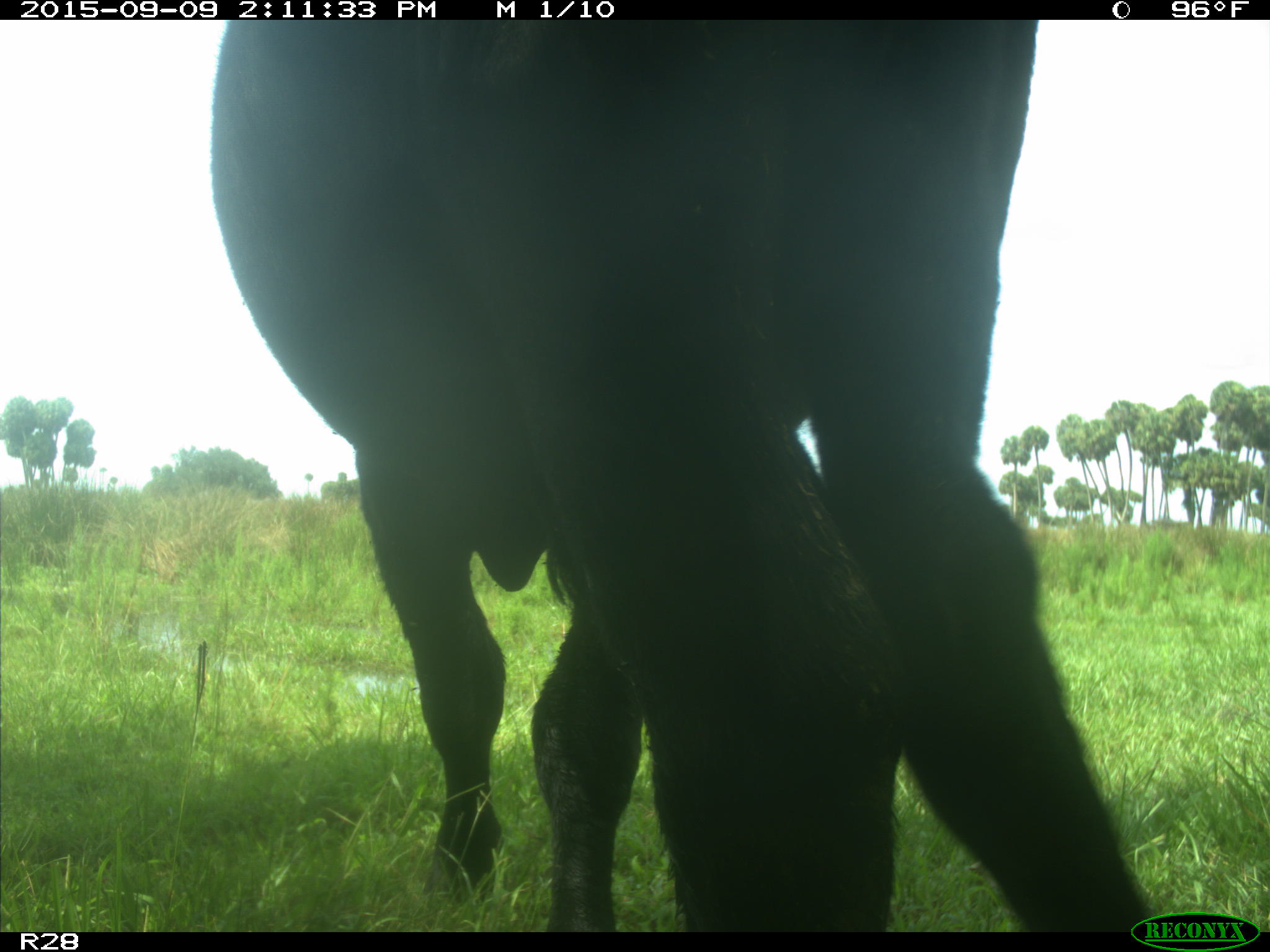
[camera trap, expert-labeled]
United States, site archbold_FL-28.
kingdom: Animalia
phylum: Chordata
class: Mammalia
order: Artiodactyla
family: Bovidae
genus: Bos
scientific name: Bos taurus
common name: domestic cow